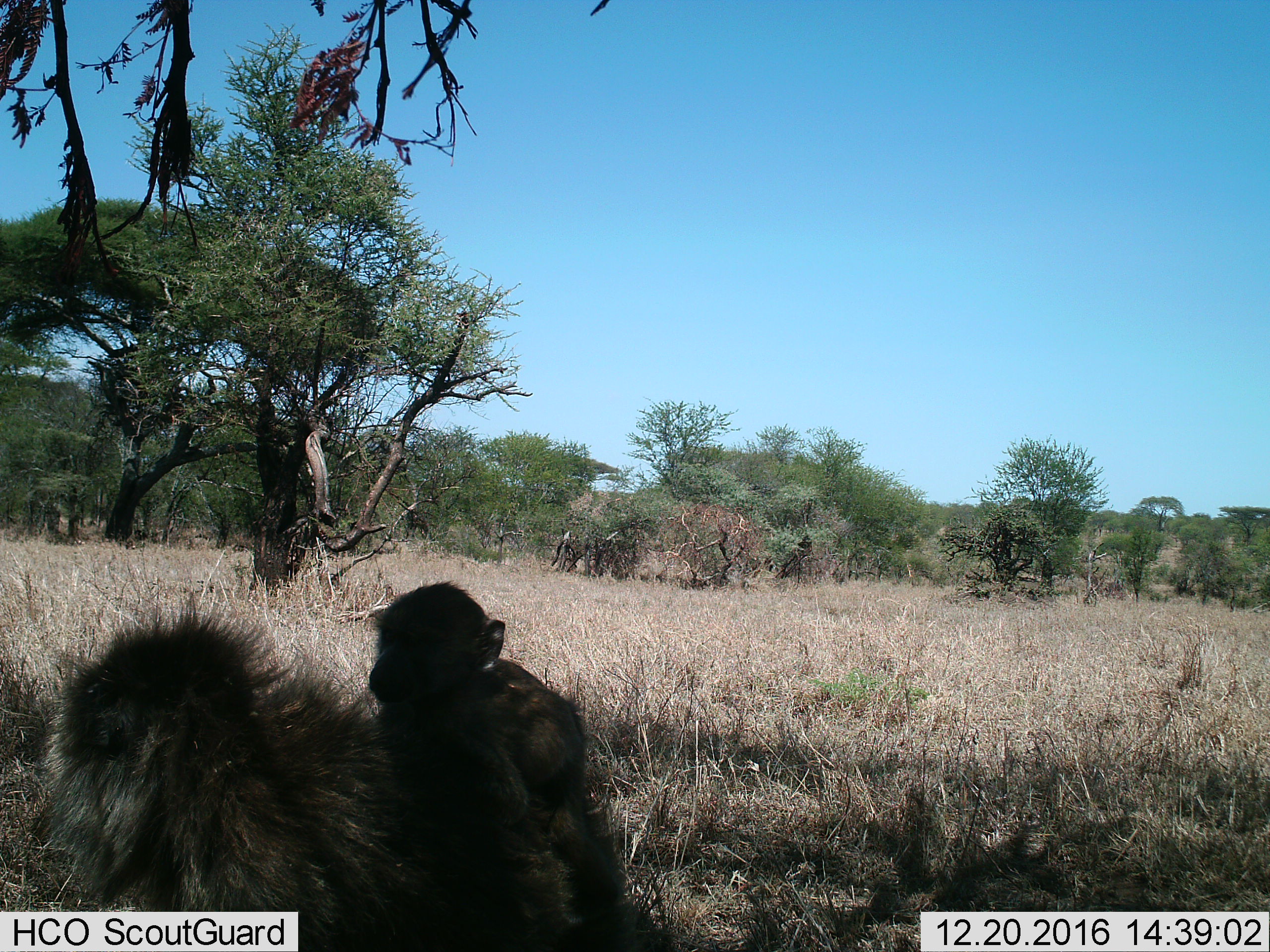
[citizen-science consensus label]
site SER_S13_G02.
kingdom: Animalia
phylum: Chordata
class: Mammalia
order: Primates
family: Cercopithecidae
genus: Papio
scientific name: Papio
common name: baboon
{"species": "baboon (Papio)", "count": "2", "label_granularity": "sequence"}